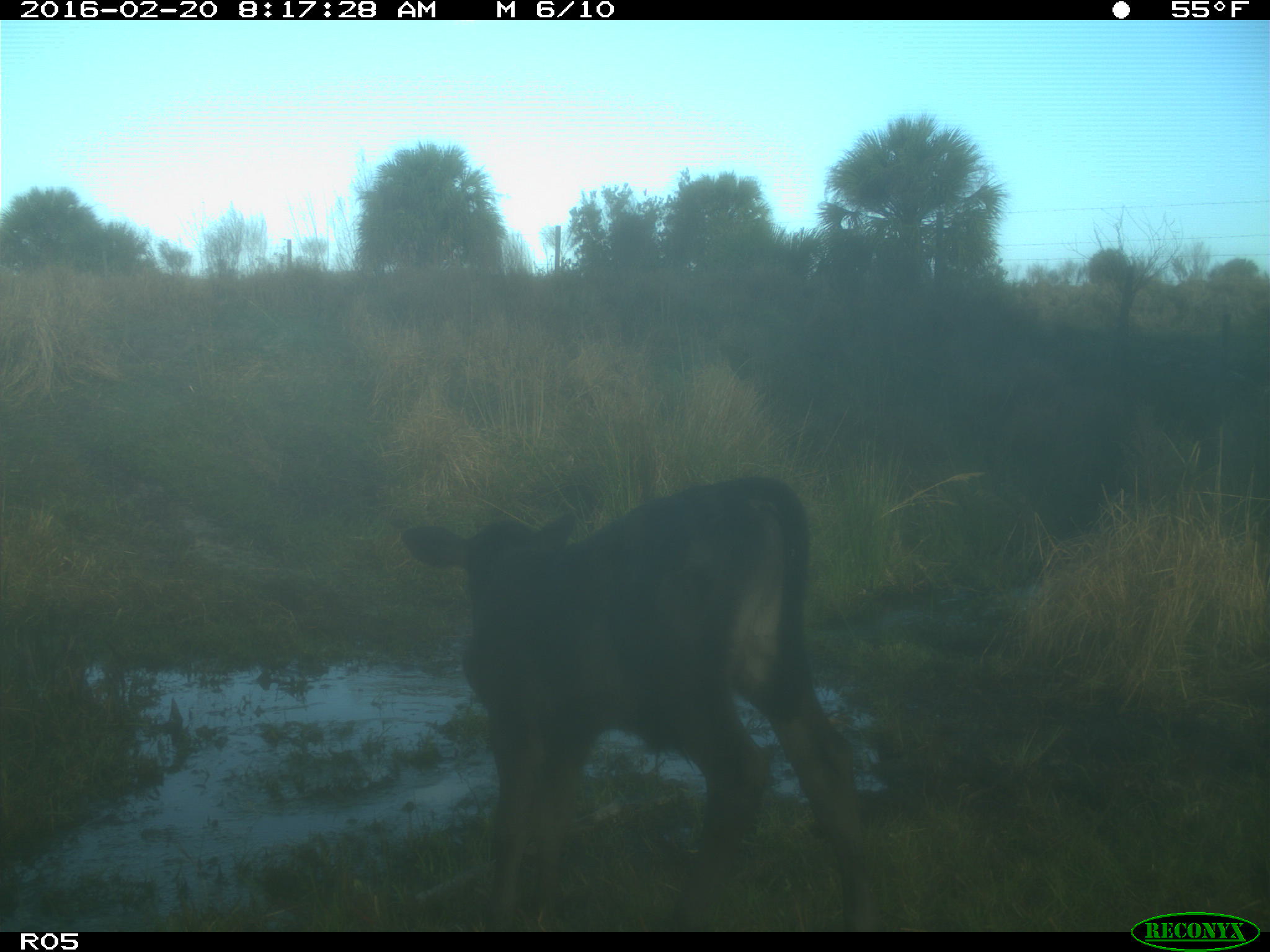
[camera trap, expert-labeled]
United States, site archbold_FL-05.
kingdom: Animalia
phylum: Chordata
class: Mammalia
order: Artiodactyla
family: Bovidae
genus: Bos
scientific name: Bos taurus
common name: domestic cow